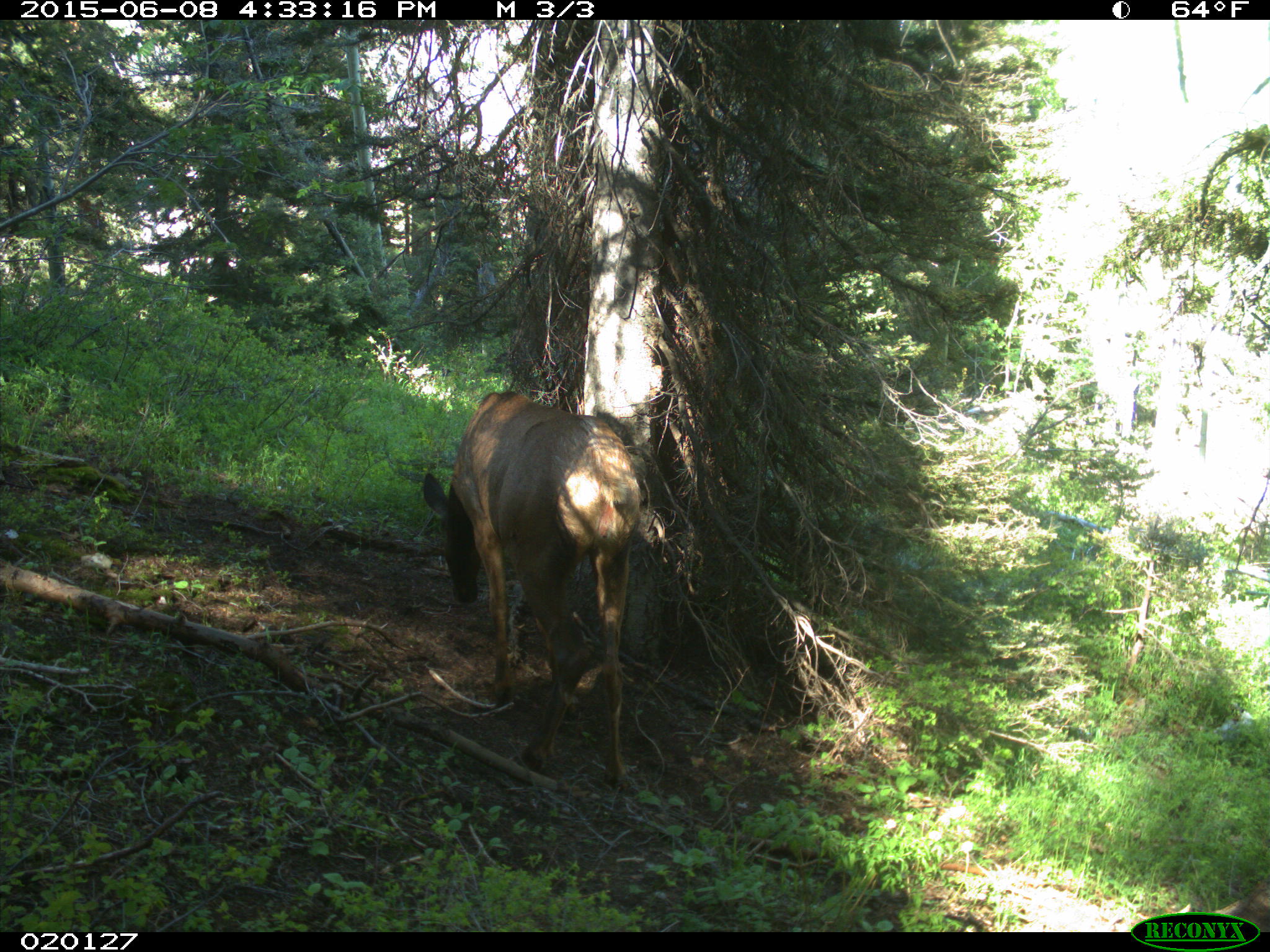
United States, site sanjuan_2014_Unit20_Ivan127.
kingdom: Animalia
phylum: Chordata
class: Mammalia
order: Artiodactyla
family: Cervidae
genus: Cervus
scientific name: Cervus elaphus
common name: red deer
Cervus elaphus (red deer).